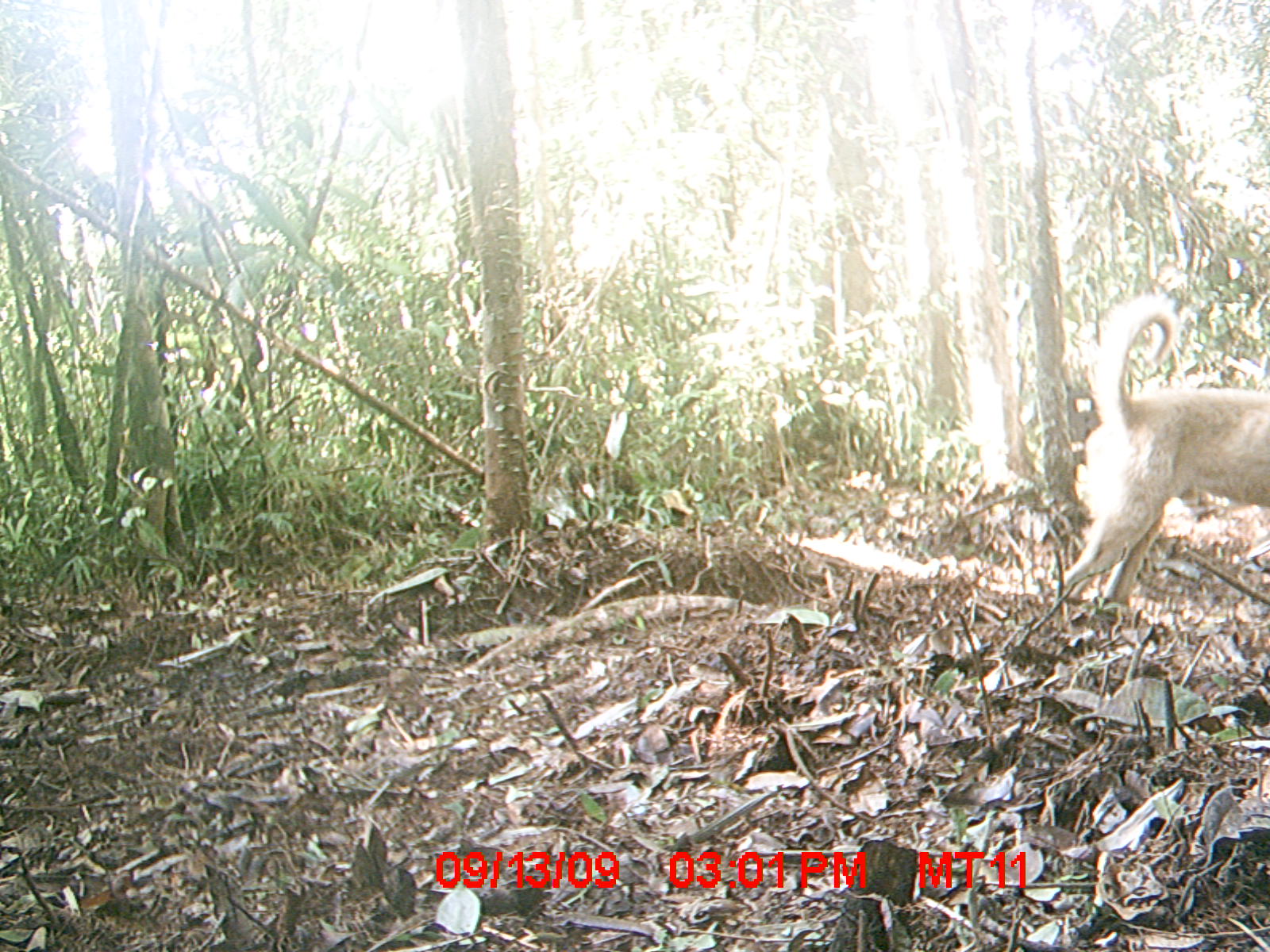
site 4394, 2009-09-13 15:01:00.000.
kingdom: Animalia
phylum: Chordata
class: Mammalia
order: Carnivora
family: Canidae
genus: Canis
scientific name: Canis familiaris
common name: domestic dog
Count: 1.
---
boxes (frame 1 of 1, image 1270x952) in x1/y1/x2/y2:
canis familiaris: 1057/290/1270/605